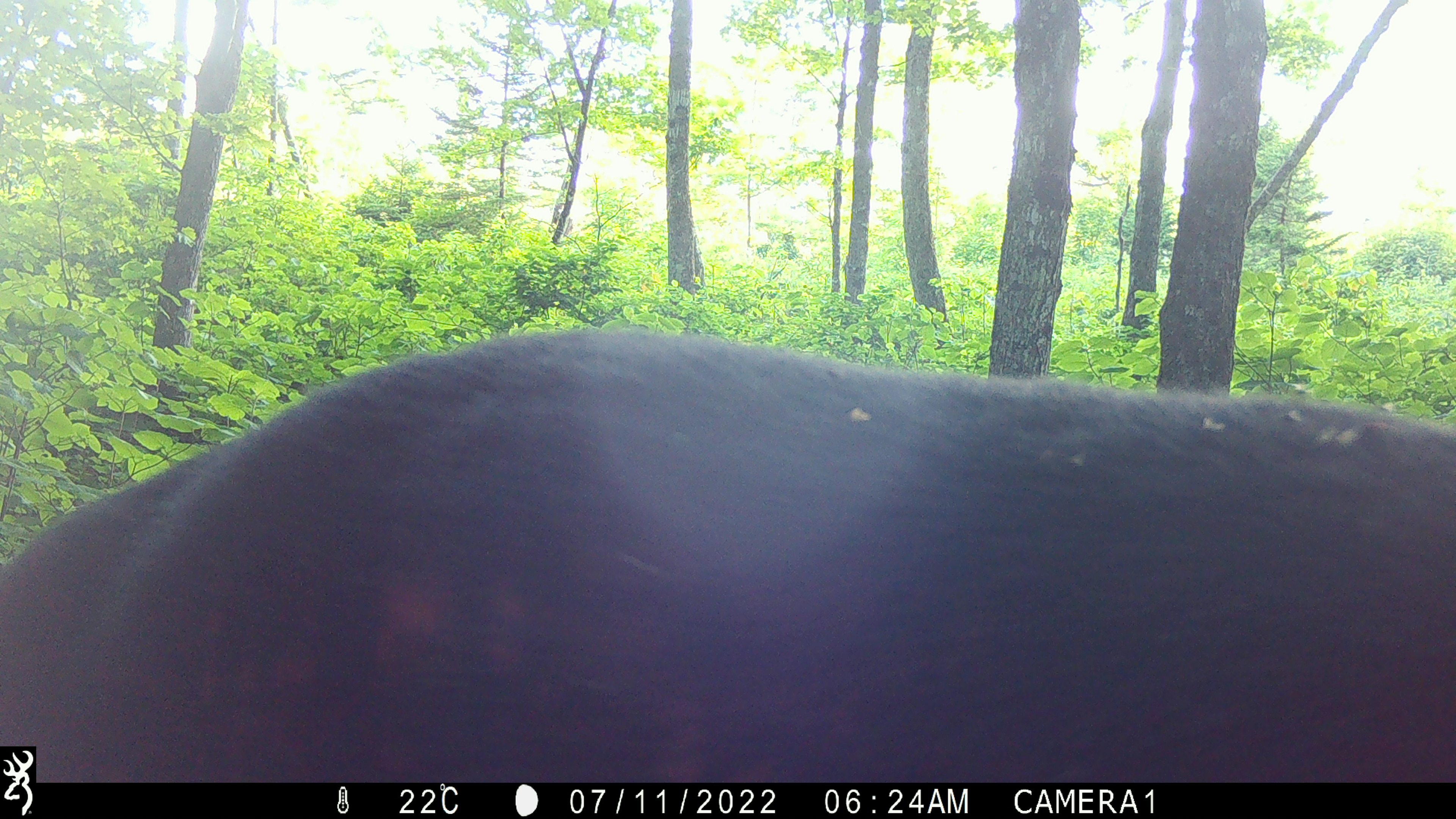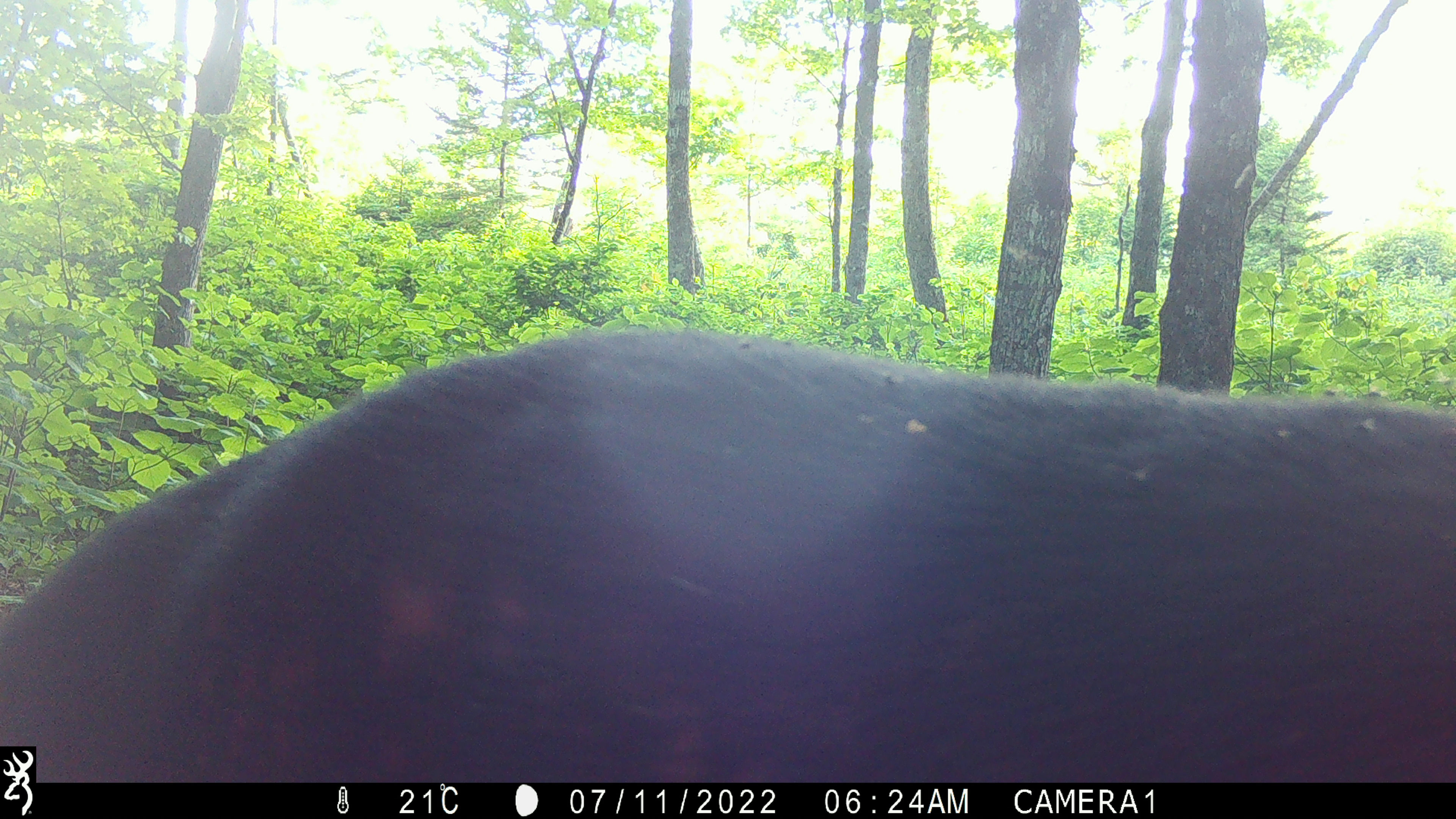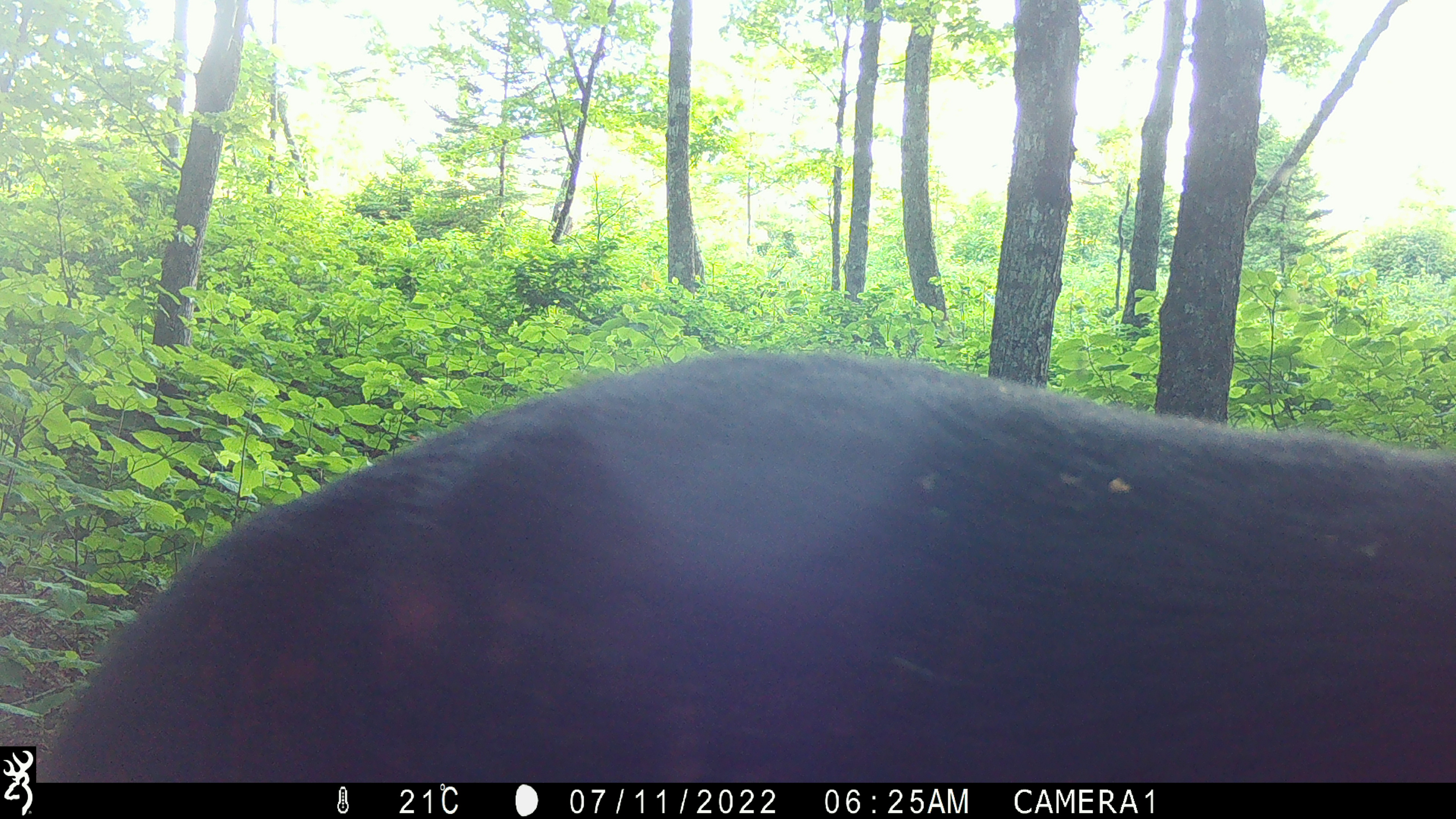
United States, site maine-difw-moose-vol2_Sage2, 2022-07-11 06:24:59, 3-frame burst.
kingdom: Animalia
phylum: Chordata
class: Mammalia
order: Artiodactyla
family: Cervidae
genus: Alces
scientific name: Alces alces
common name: moose